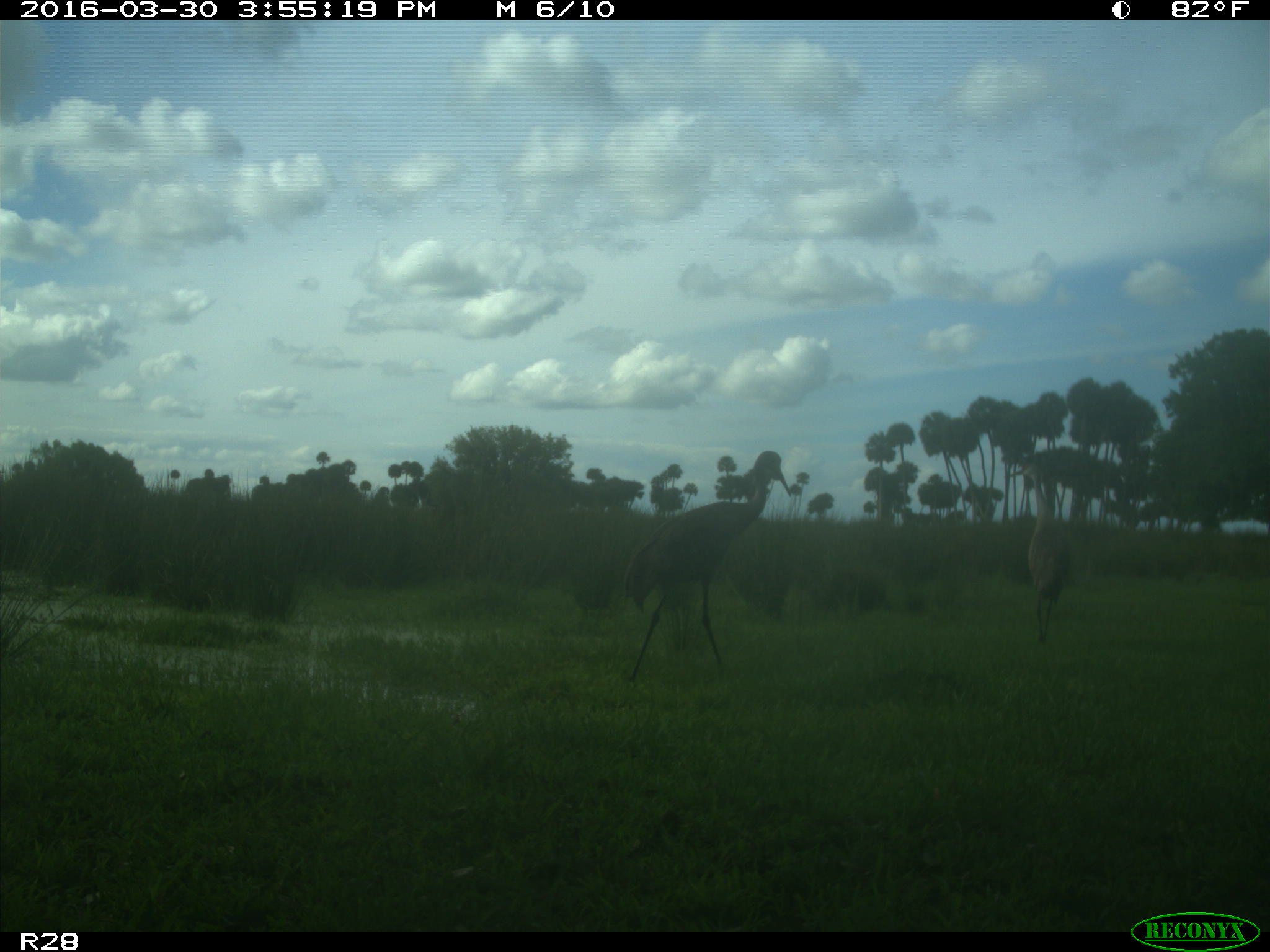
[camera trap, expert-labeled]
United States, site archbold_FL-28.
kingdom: Animalia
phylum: Chordata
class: Aves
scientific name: Aves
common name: birds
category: unidentified bird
Unidentified bird (birds) (Aves).